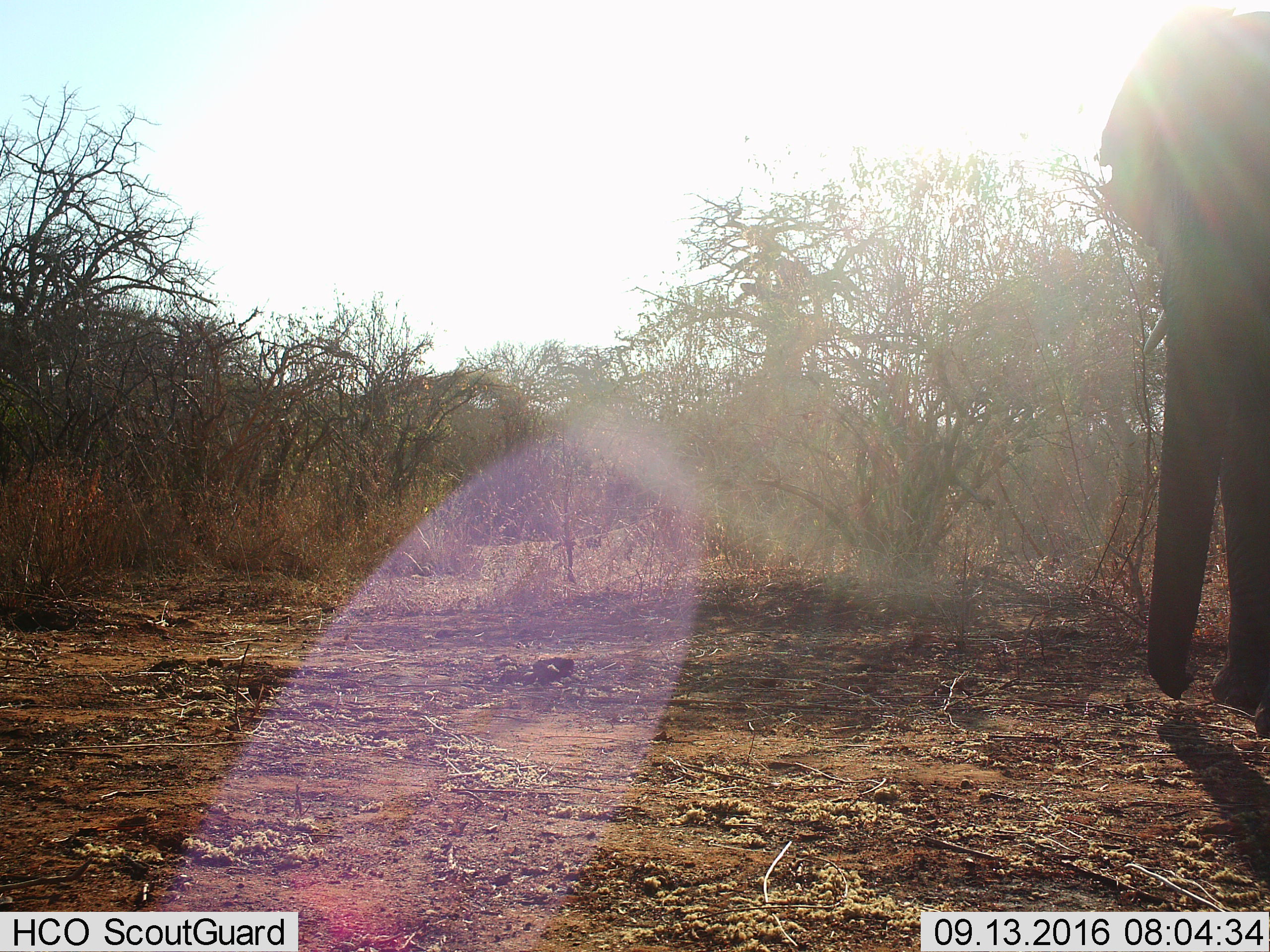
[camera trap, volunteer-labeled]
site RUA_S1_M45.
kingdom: Animalia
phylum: Chordata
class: Mammalia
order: Proboscidea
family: Elephantidae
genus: Loxodonta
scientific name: Loxodonta africana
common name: african bush elephant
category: elephant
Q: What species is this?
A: Elephant (african bush elephant) (Loxodonta africana).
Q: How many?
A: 1.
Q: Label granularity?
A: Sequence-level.